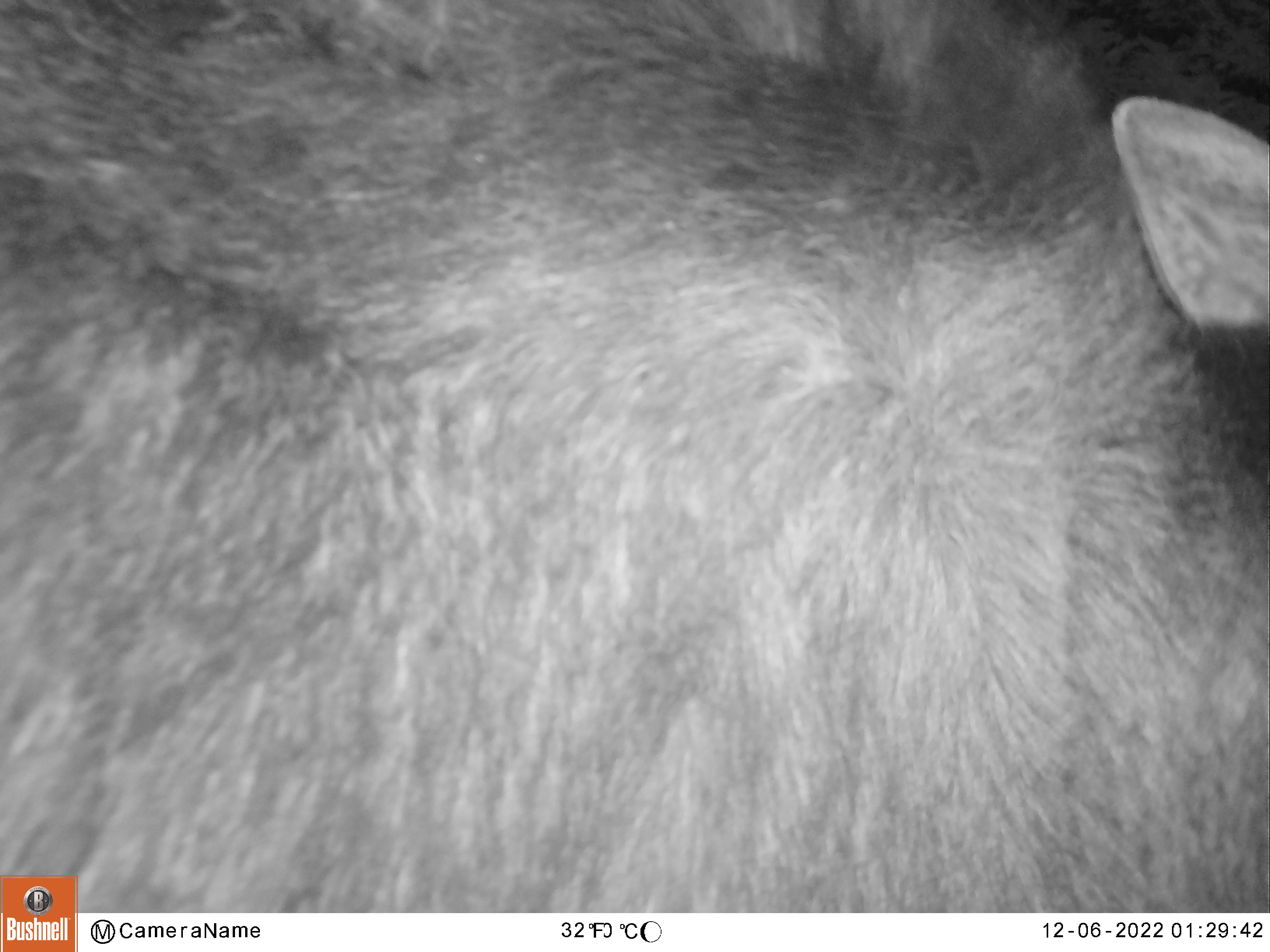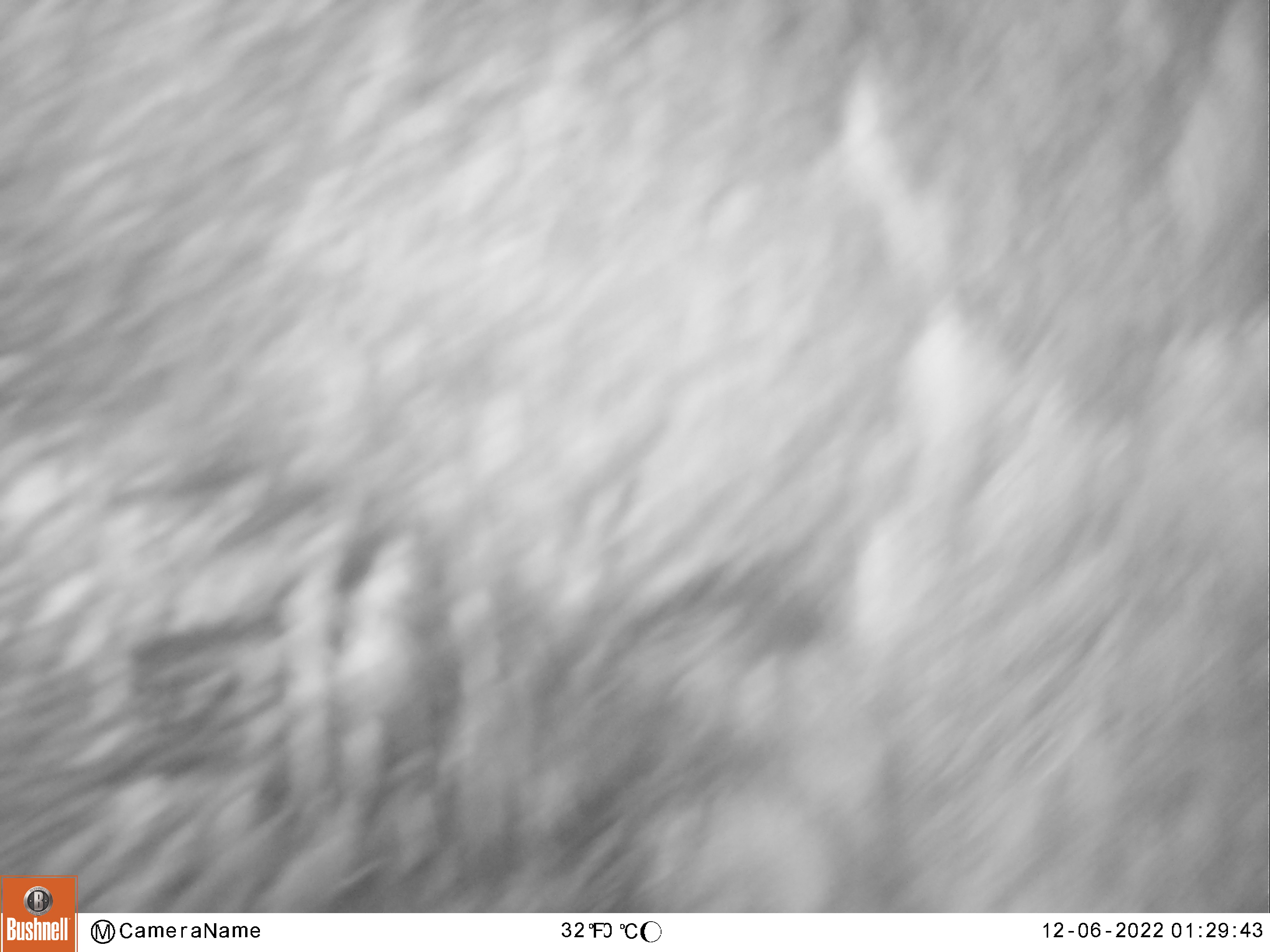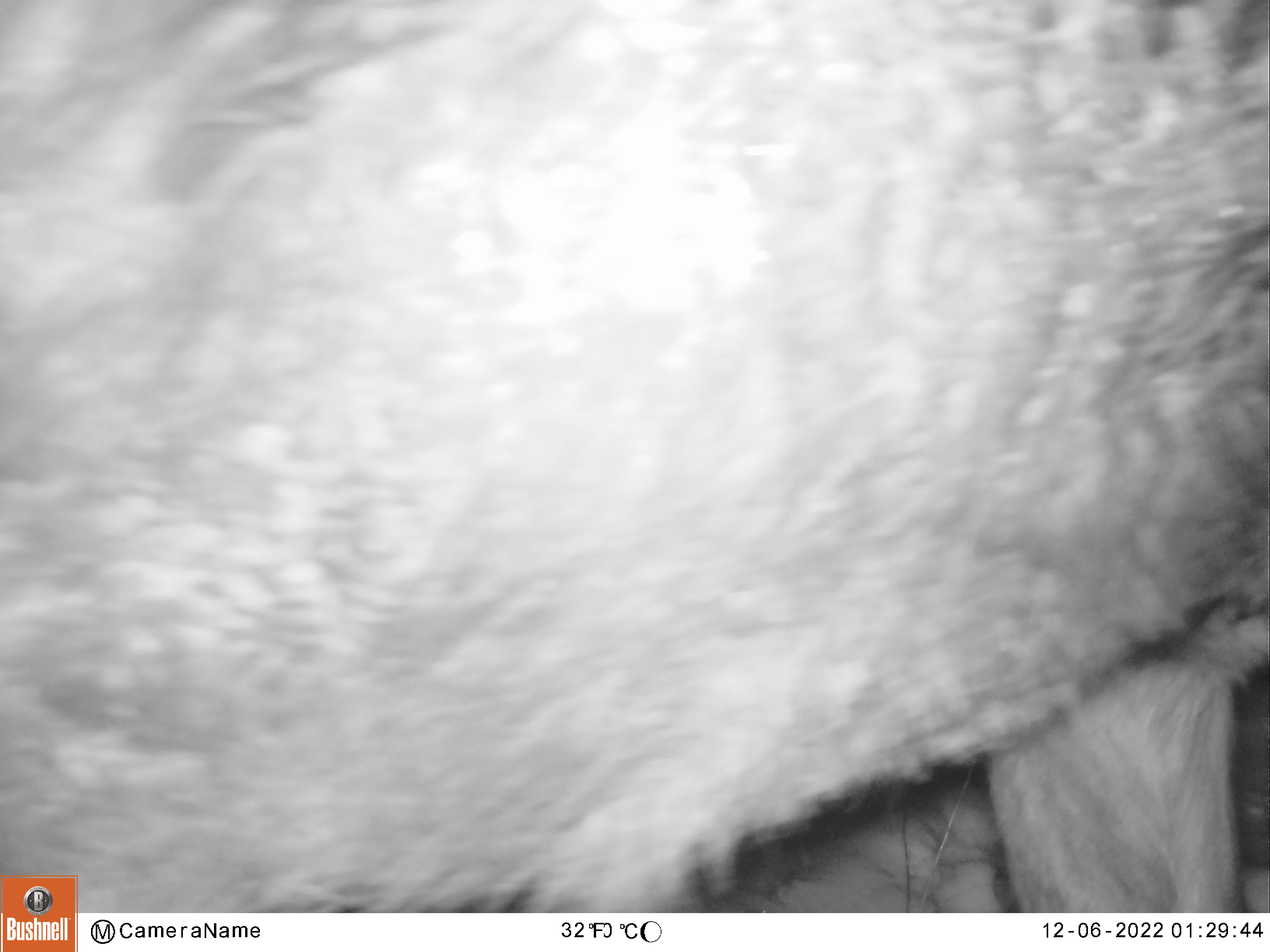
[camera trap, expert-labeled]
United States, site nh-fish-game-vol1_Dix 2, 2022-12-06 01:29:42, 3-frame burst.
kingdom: Animalia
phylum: Chordata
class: Mammalia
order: Artiodactyla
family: Cervidae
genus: Alces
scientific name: Alces alces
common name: moose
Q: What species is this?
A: Moose (Alces alces).